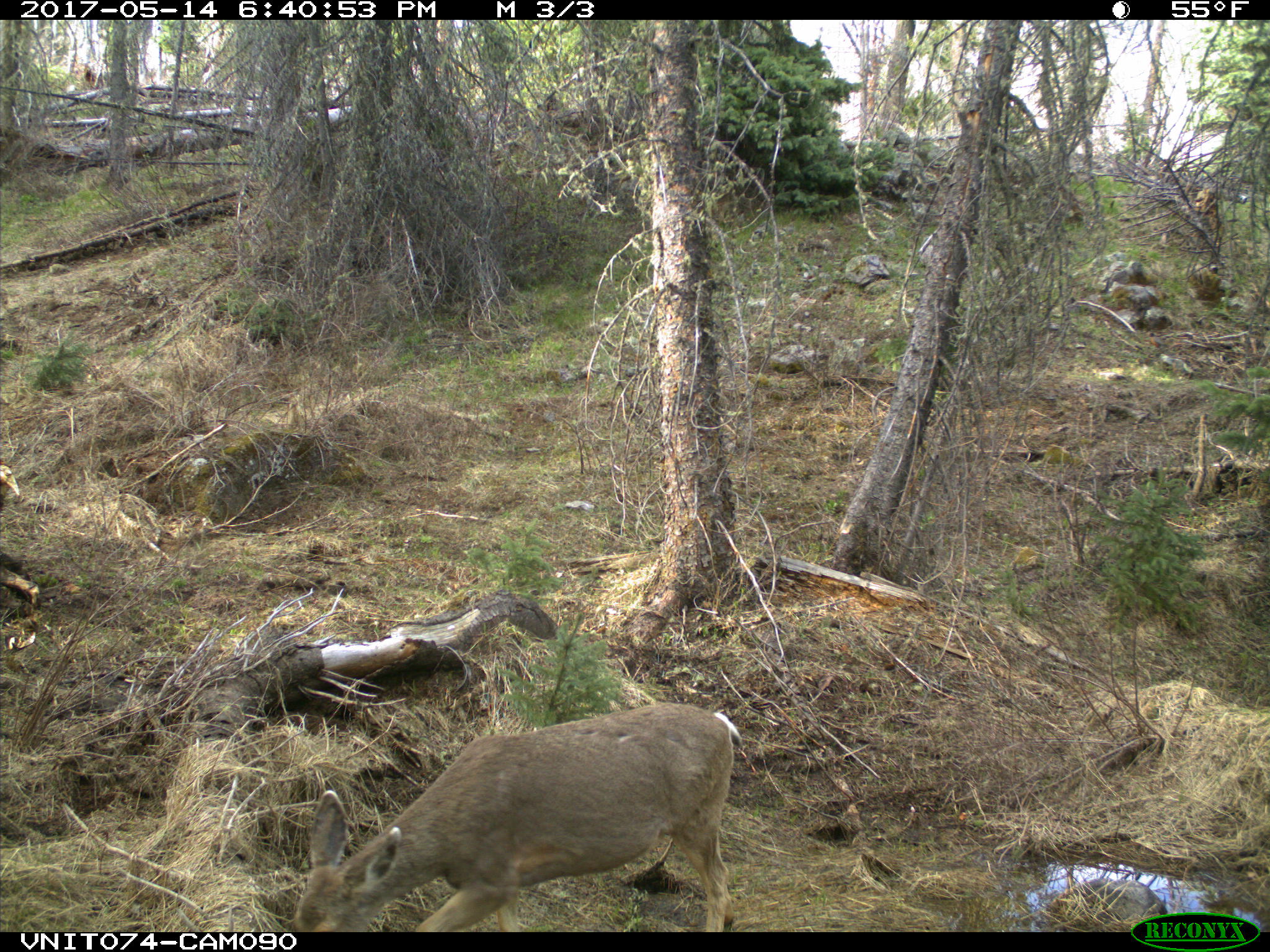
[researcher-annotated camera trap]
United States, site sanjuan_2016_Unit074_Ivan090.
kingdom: Animalia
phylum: Chordata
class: Mammalia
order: Artiodactyla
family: Cervidae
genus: Odocoileus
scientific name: Odocoileus hemionus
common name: mule deer